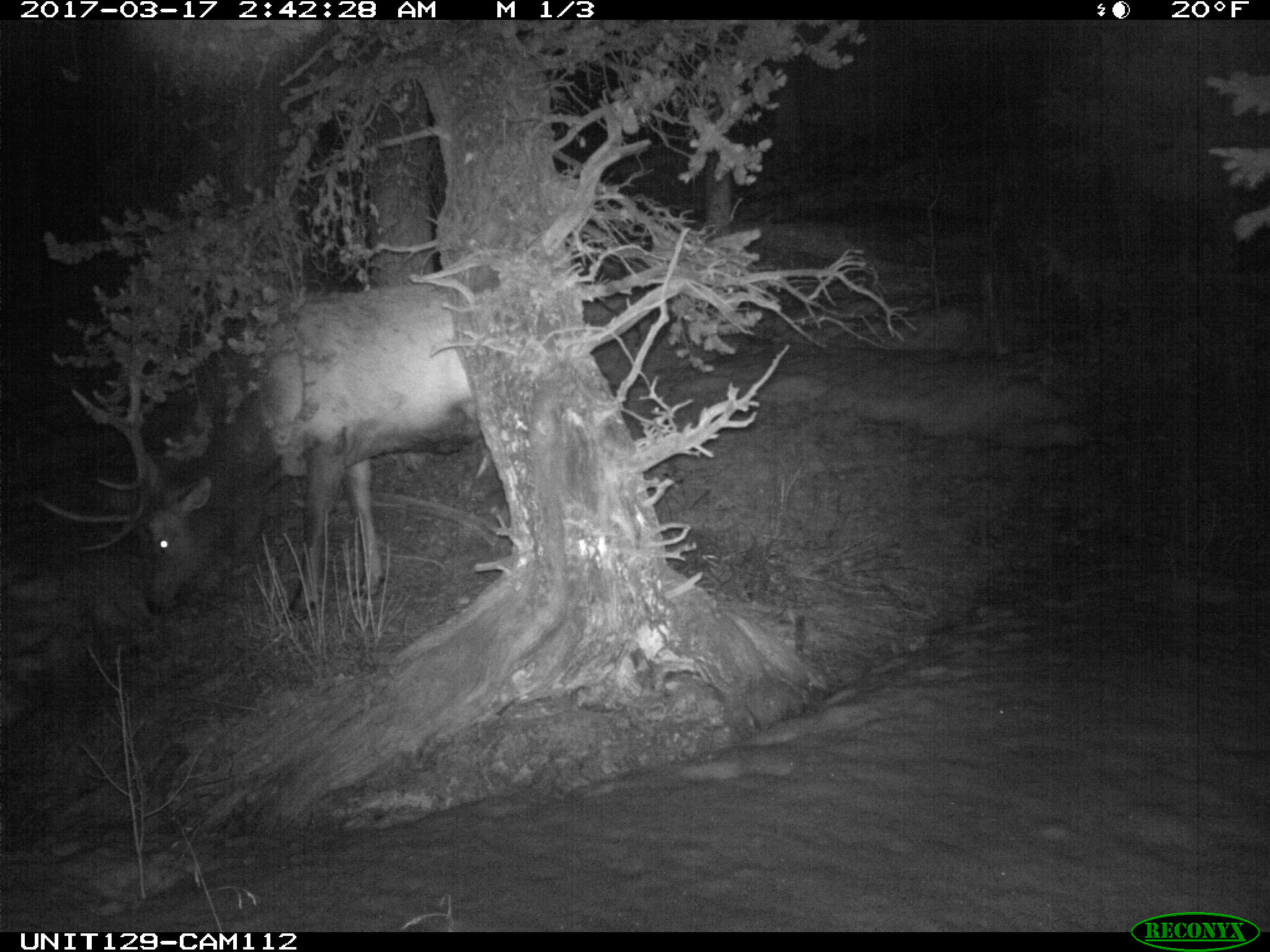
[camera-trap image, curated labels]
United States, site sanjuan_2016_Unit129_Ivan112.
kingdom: Animalia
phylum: Chordata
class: Mammalia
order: Artiodactyla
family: Cervidae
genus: Cervus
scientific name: Cervus elaphus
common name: red deer